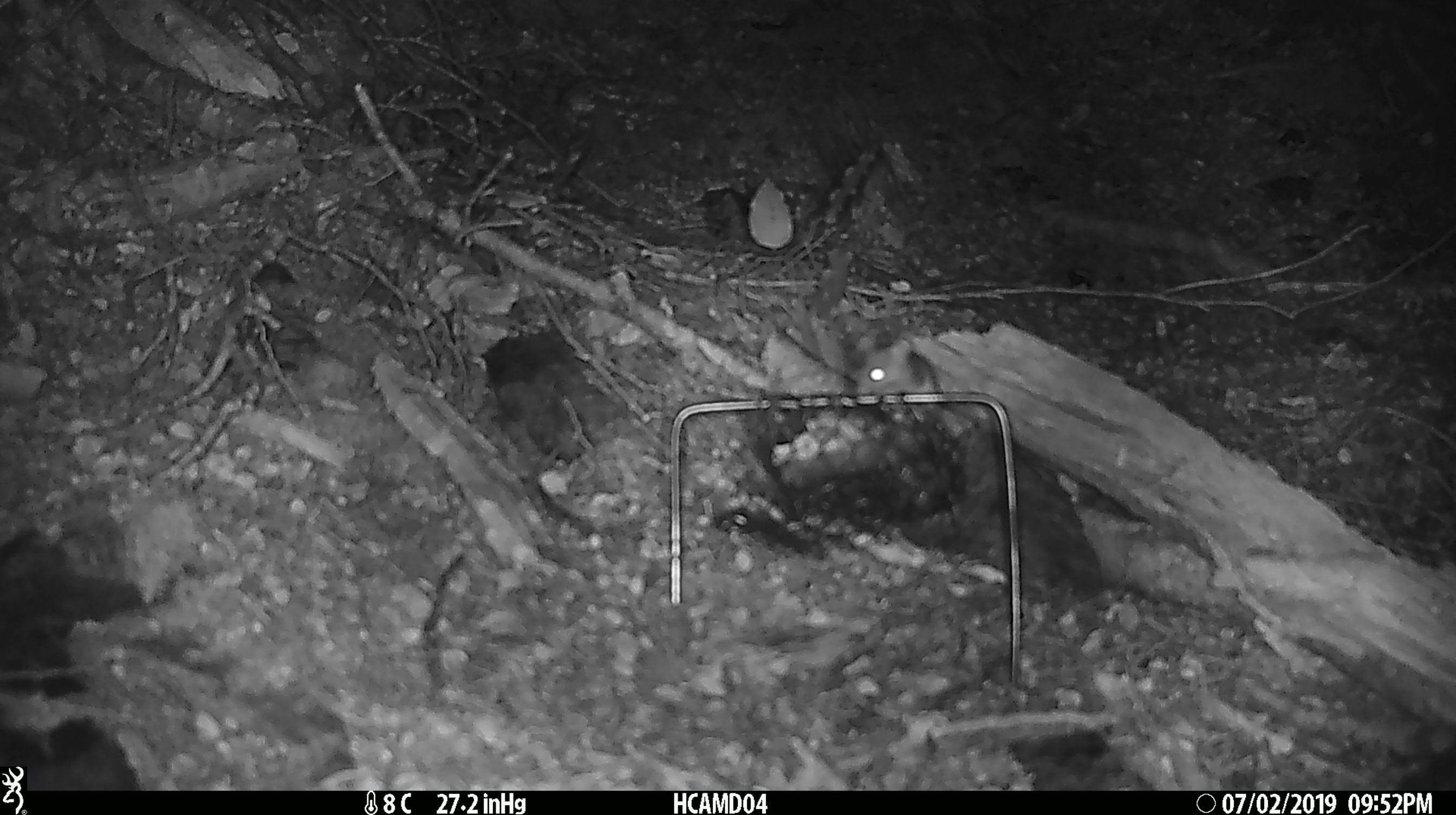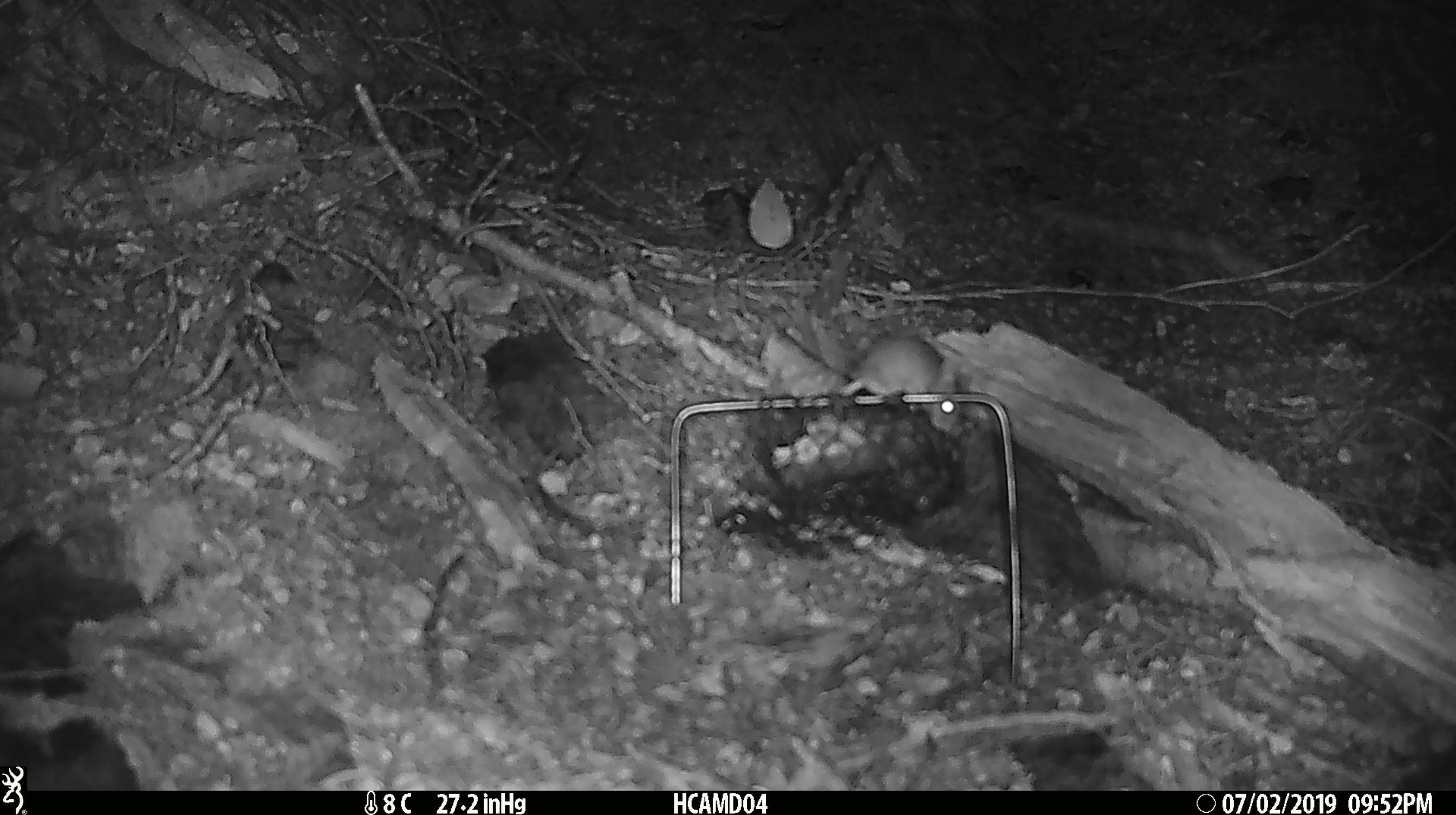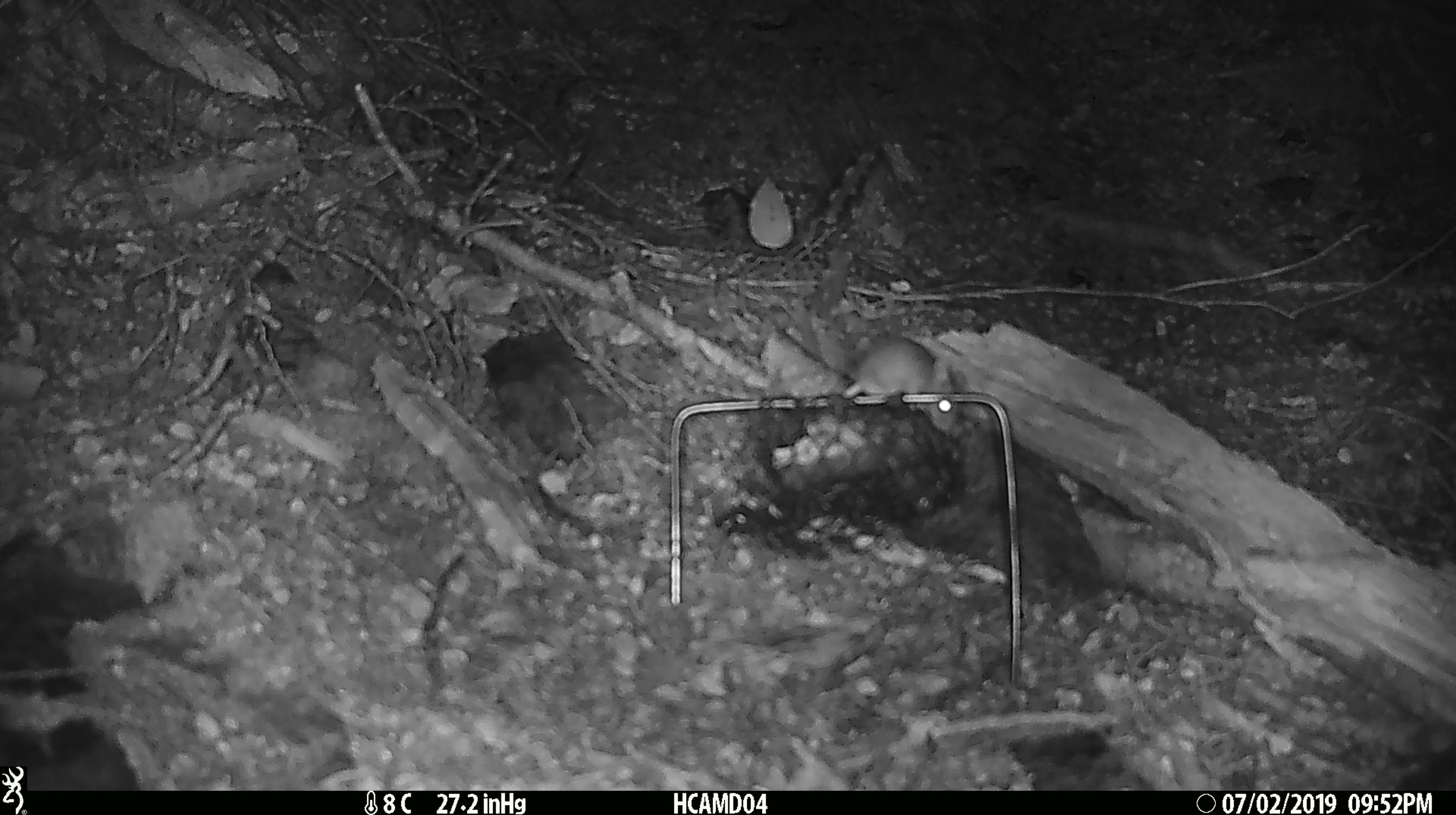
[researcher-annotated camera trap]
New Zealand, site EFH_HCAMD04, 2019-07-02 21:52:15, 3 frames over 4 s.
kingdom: Animalia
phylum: Chordata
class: Mammalia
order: Rodentia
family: Muridae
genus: Mus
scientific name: Mus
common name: mouse